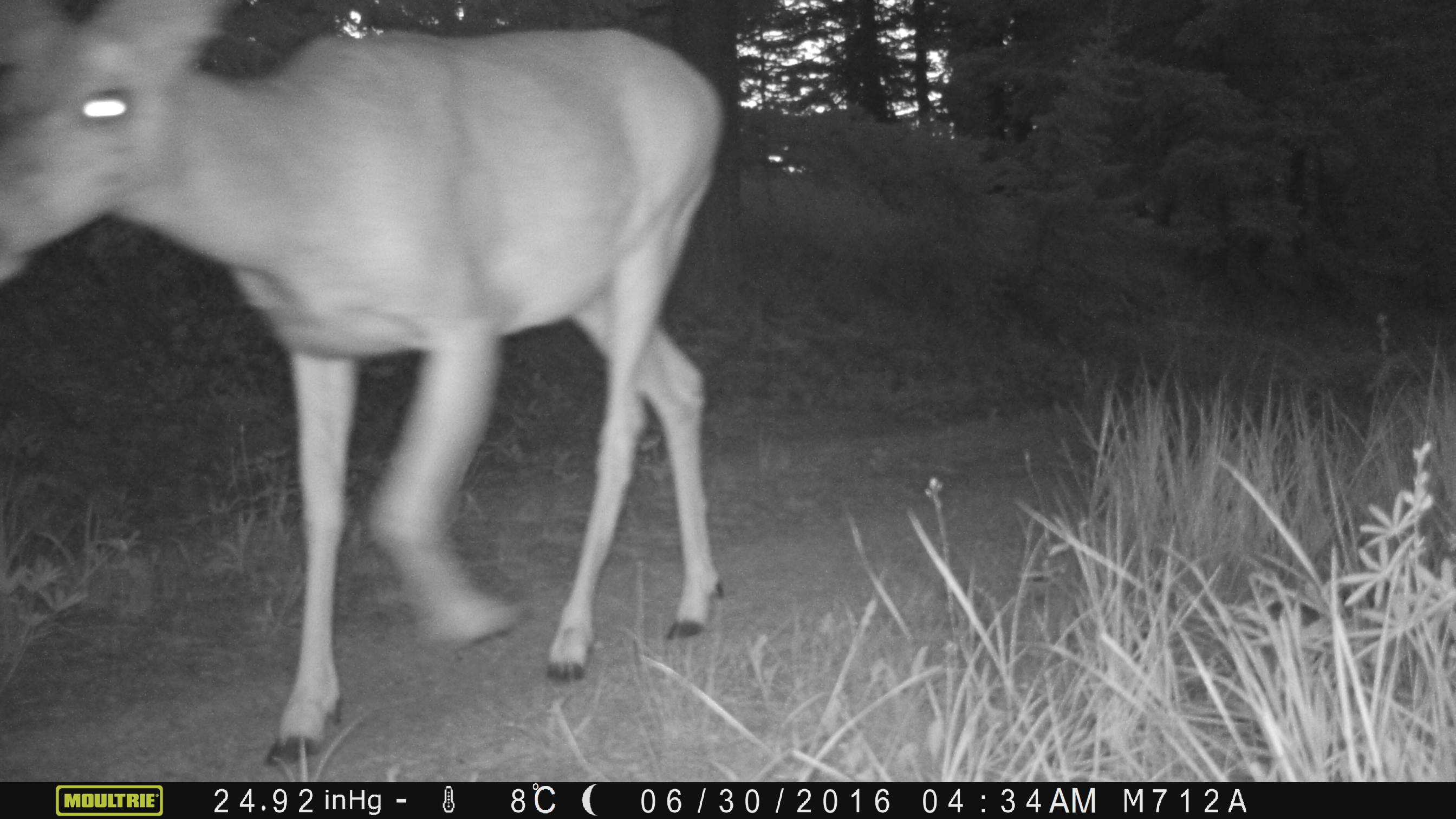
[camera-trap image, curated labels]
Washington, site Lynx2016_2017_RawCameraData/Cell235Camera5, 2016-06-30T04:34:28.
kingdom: Animalia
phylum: Chordata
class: Mammalia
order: Artiodactyla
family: Cervidae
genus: Odocoileus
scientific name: Odocoileus hemionus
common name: mule deer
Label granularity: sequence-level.